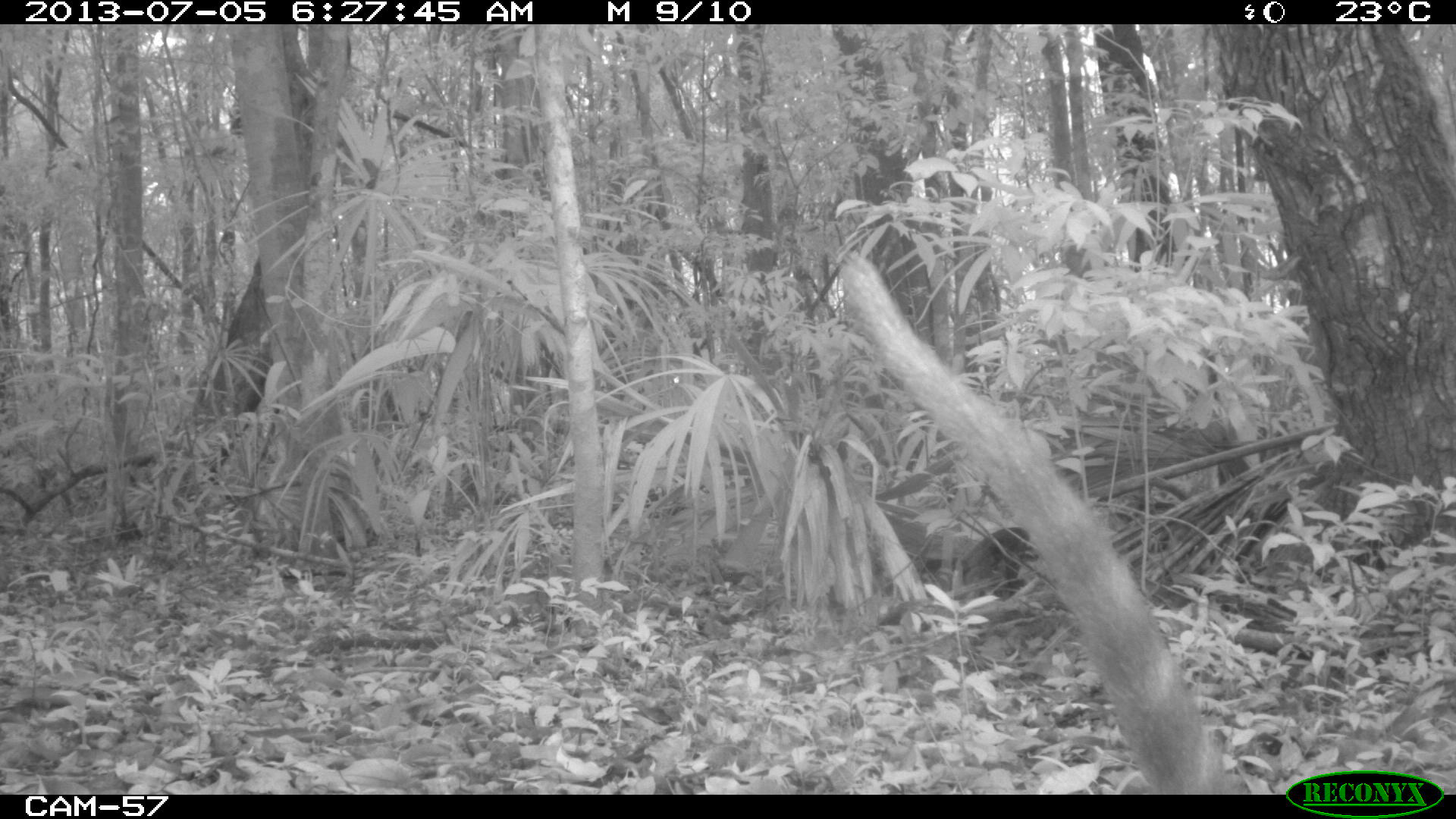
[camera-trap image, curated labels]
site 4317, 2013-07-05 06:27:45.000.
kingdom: Animalia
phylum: Chordata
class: Mammalia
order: Carnivora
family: Procyonidae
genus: Nasua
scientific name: Nasua narica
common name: white-nosed coati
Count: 1.